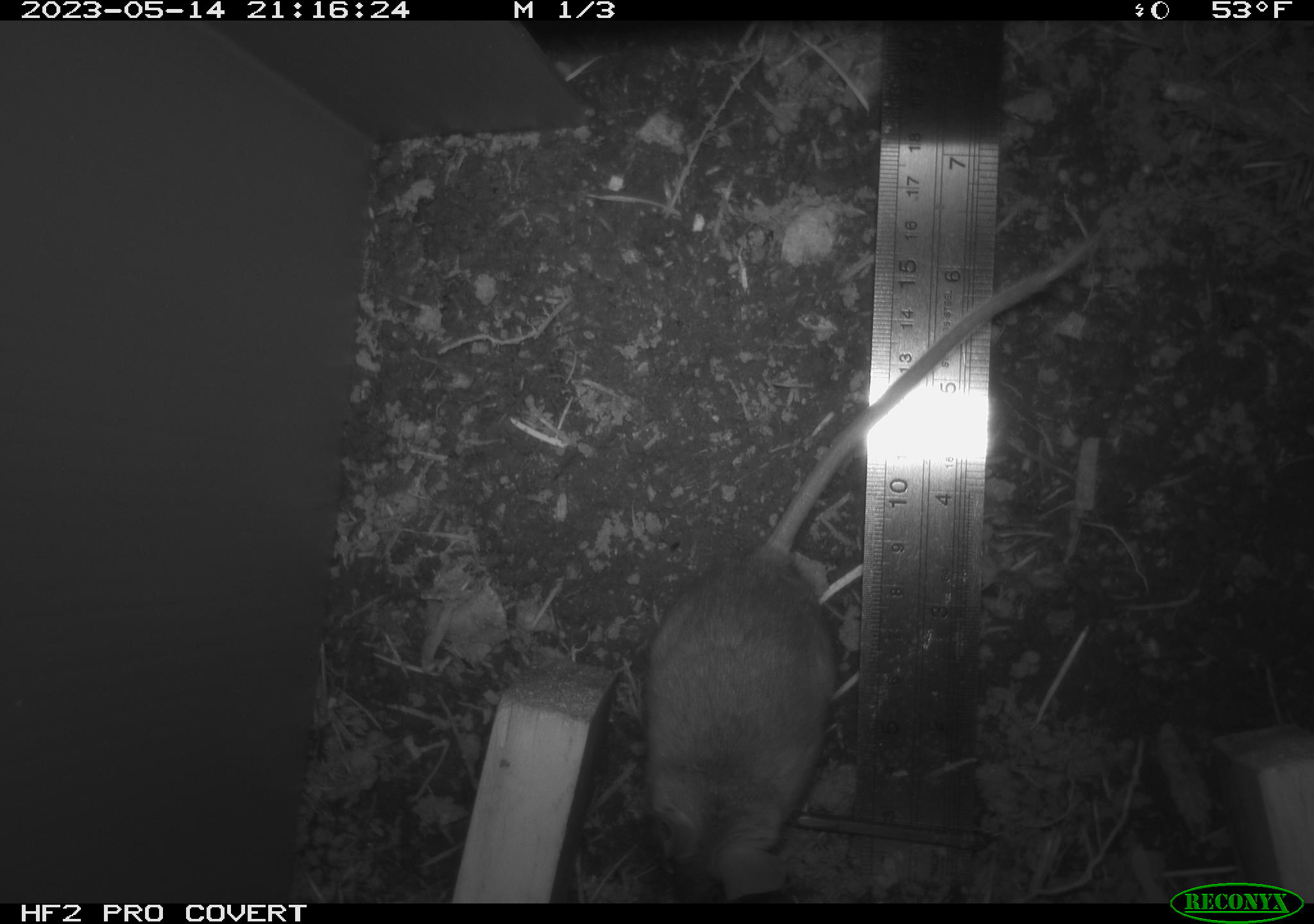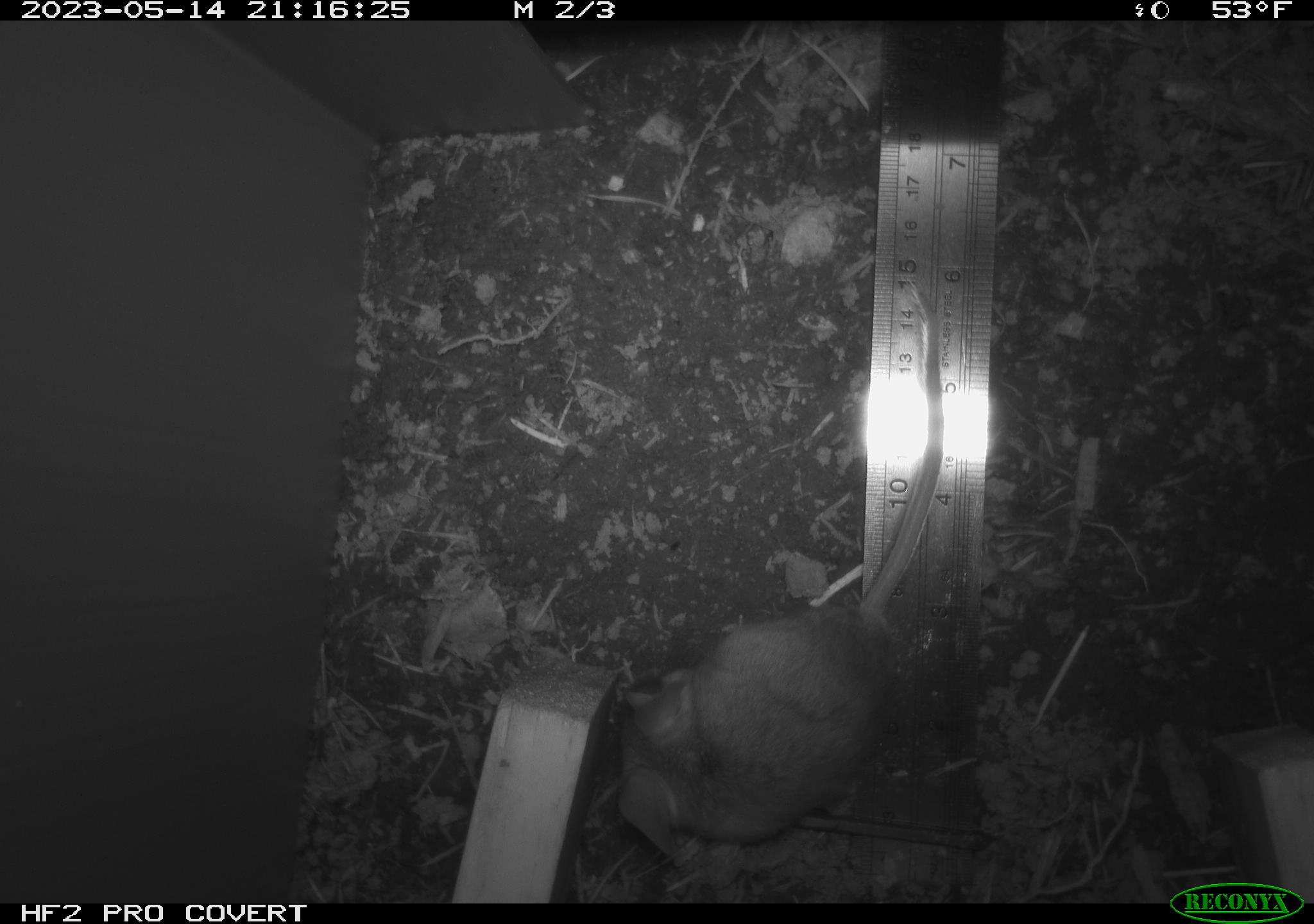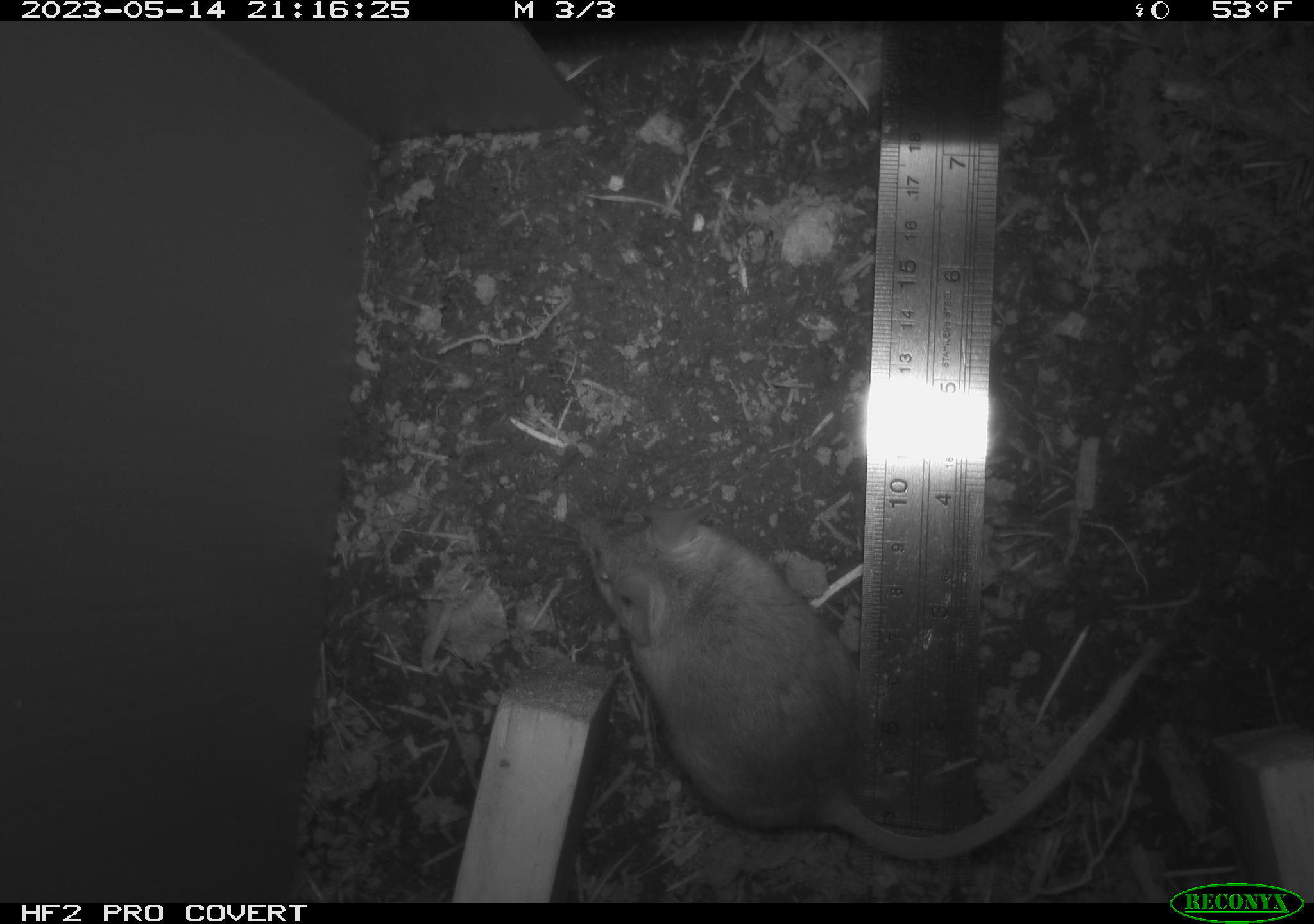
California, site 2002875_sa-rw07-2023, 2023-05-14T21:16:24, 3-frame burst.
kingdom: Animalia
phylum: Chordata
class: Mammalia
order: Rodentia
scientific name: Rodentia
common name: mouse species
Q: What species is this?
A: Mouse species (Rodentia).